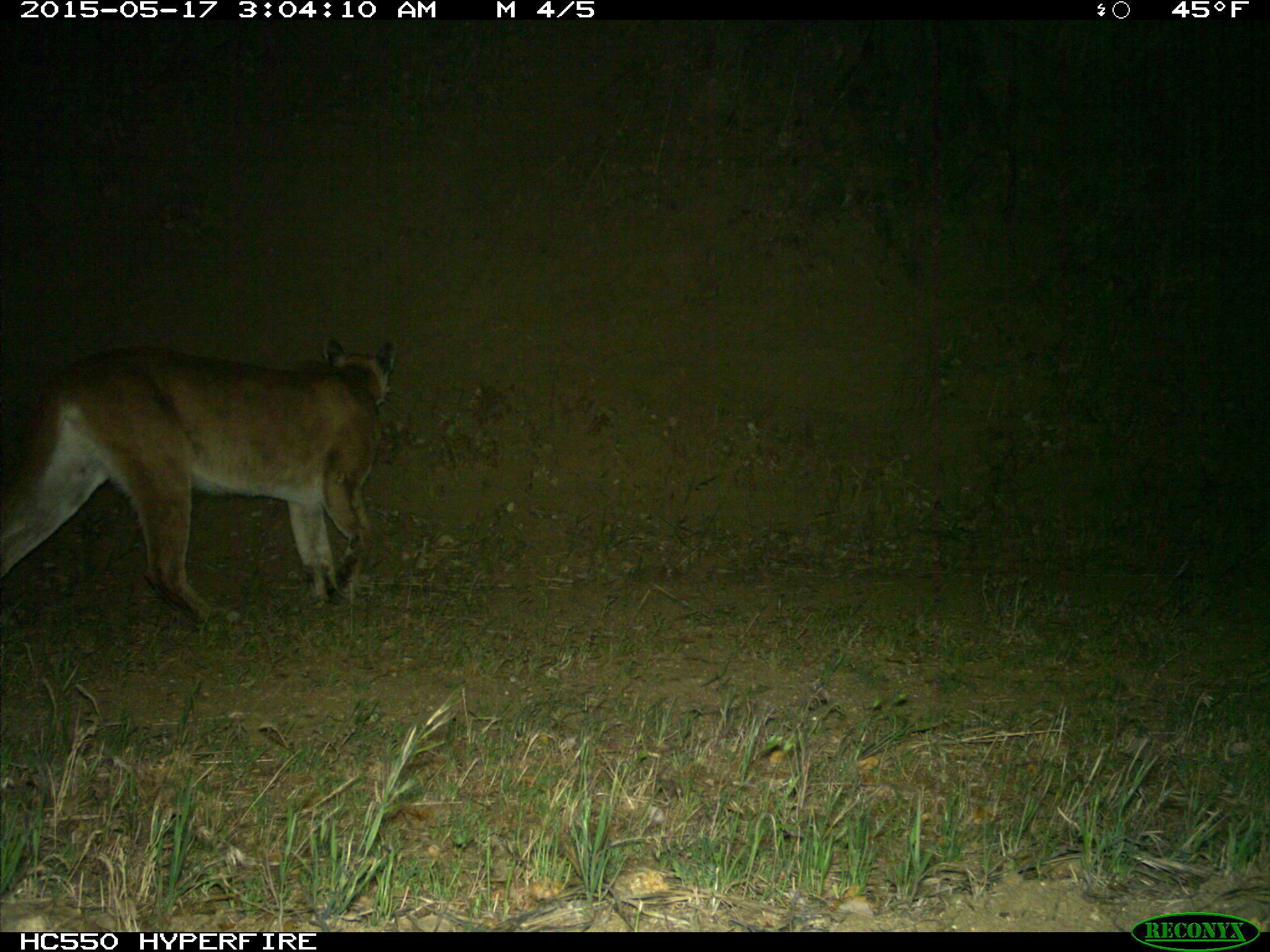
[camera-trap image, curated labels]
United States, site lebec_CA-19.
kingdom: Animalia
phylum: Chordata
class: Mammalia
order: Carnivora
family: Felidae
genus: Puma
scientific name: Puma concolor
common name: mountain lion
Puma concolor (mountain lion).